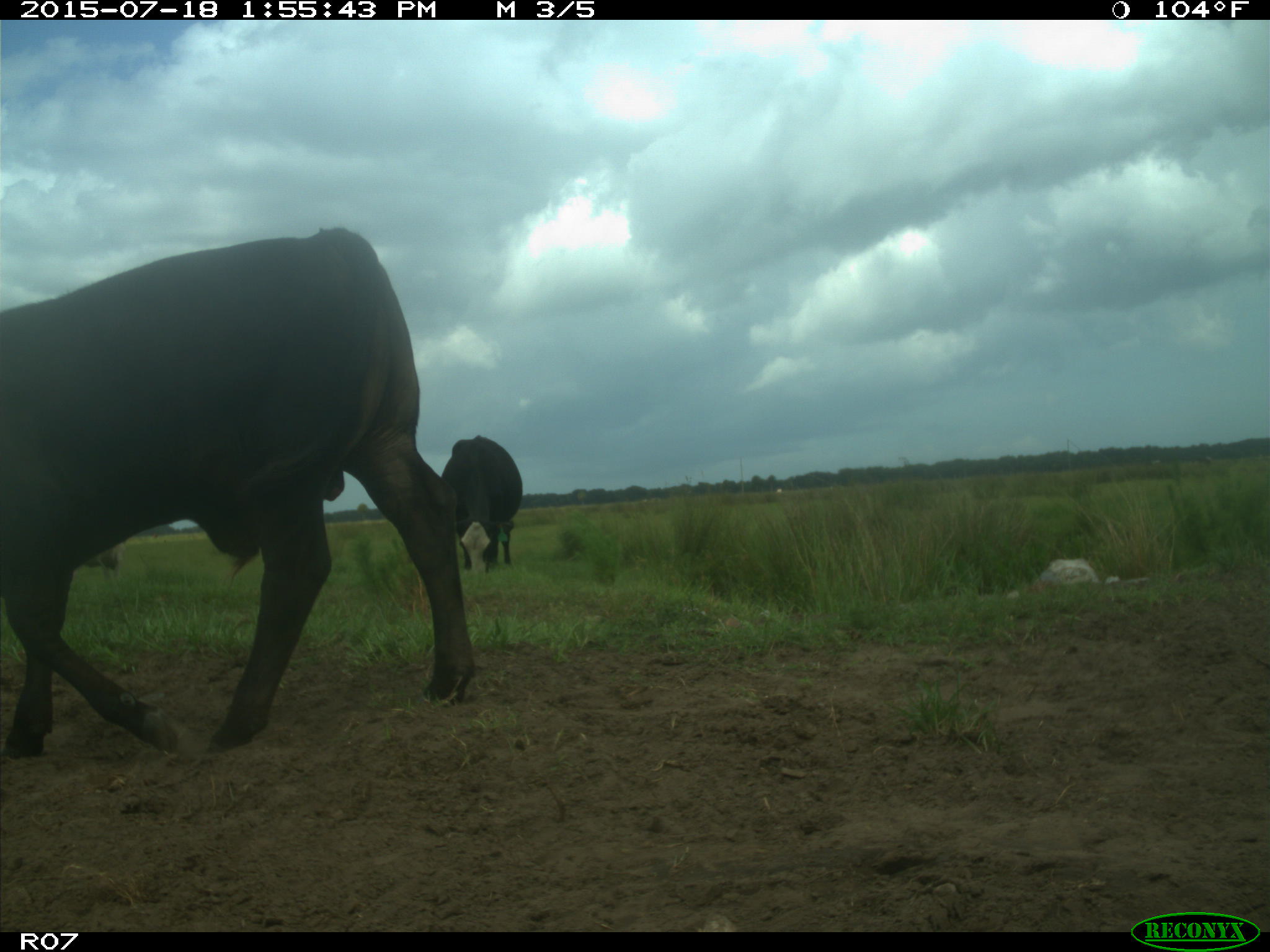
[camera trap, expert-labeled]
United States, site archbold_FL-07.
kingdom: Animalia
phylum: Chordata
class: Mammalia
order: Artiodactyla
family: Bovidae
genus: Bos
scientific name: Bos taurus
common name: domestic cow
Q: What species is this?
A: Bos taurus (domestic cow).